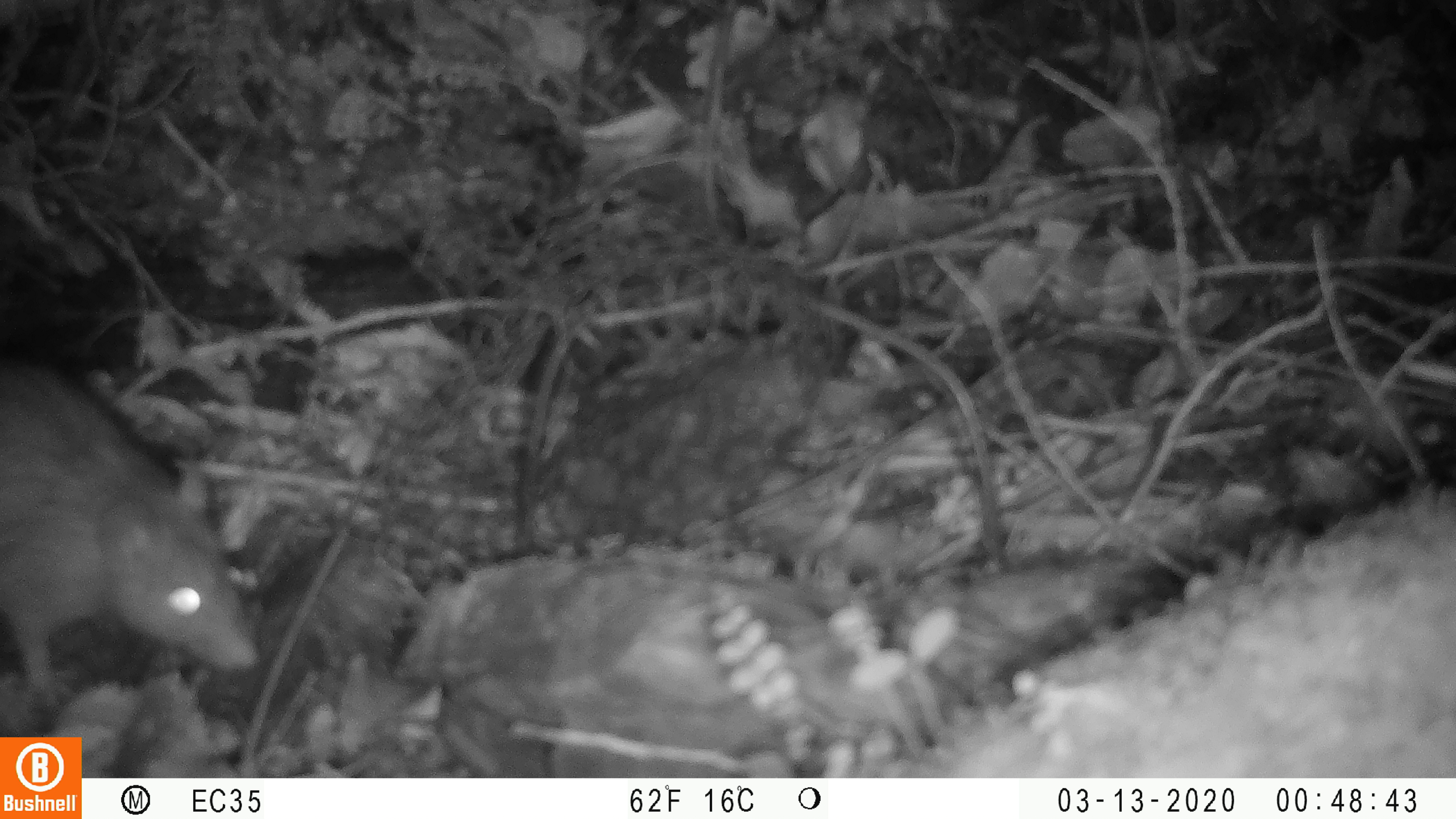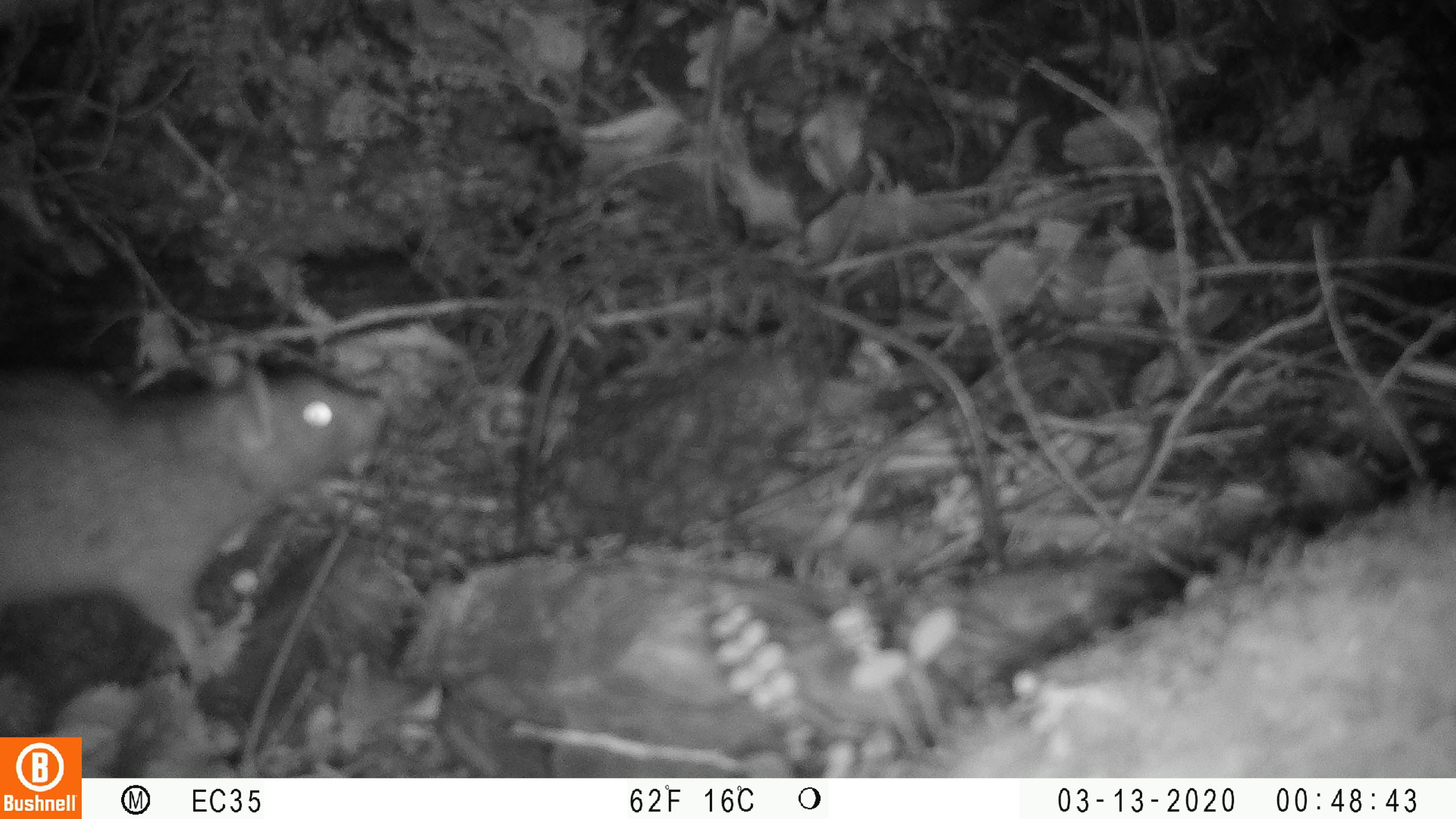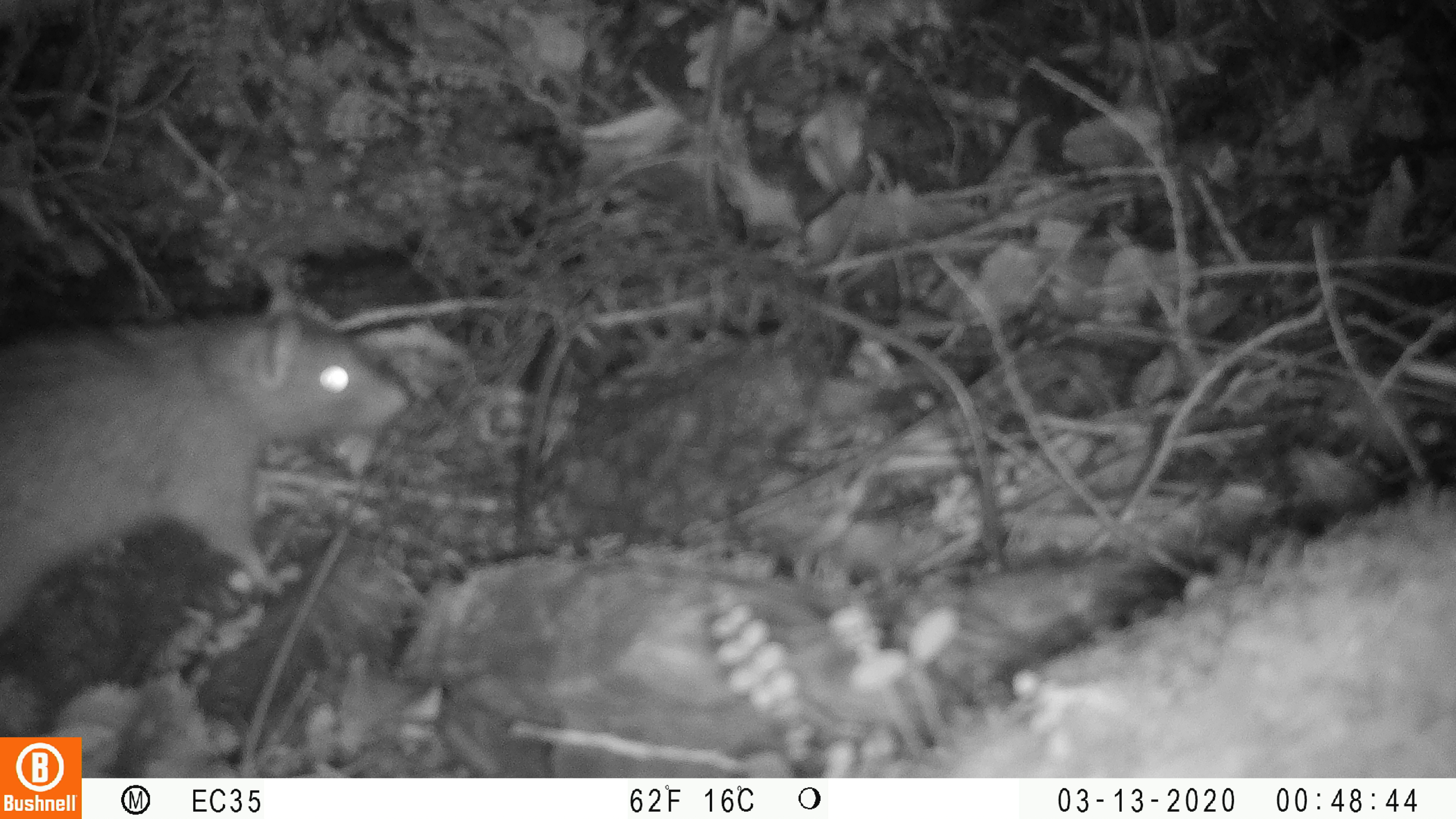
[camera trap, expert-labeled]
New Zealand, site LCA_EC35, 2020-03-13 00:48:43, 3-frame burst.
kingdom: Animalia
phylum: Chordata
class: Mammalia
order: Rodentia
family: Muridae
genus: Rattus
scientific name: Rattus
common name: rat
Rat (Rattus).